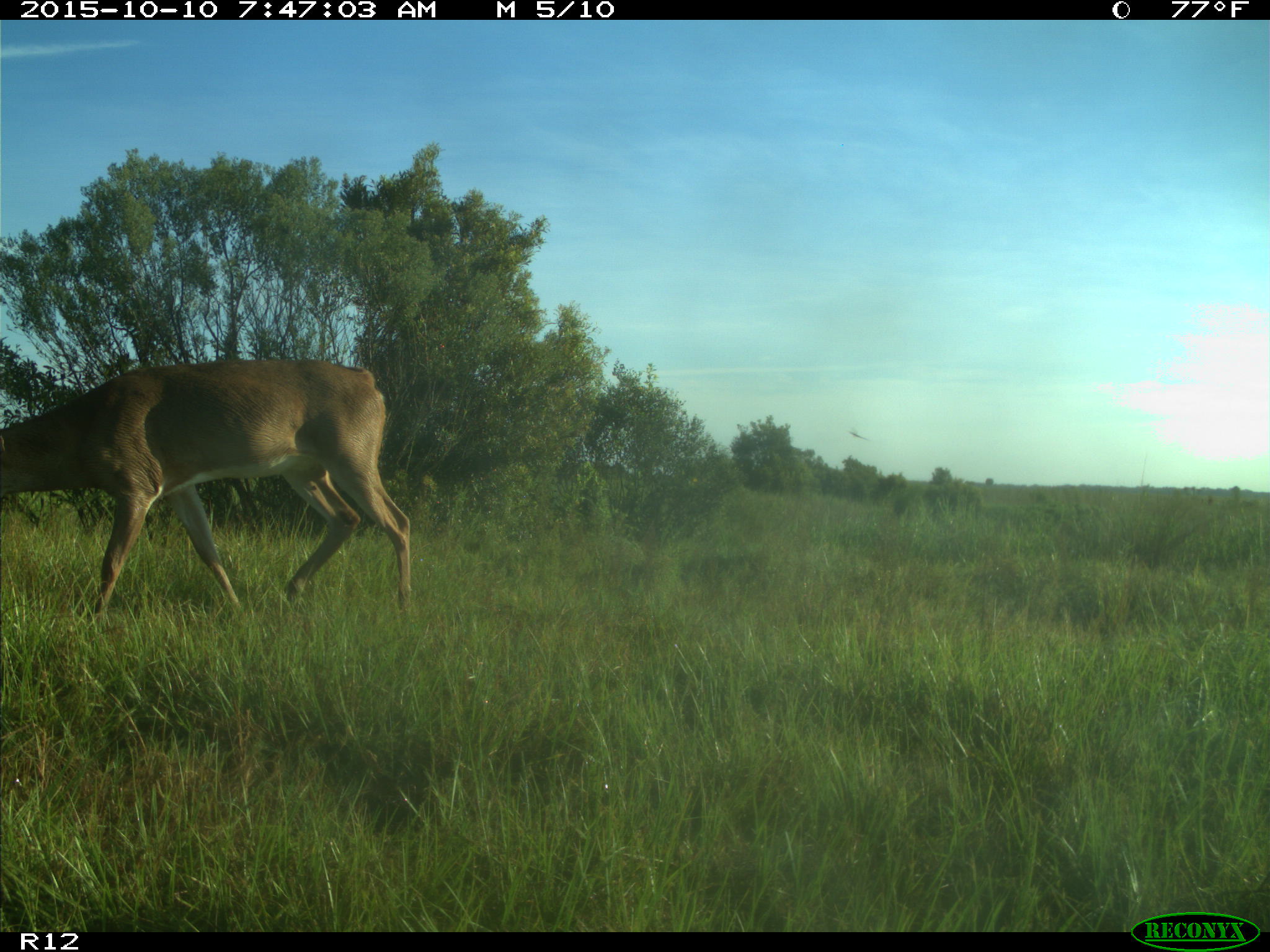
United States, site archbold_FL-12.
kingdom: Animalia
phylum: Chordata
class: Mammalia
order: Artiodactyla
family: Cervidae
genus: Odocoileus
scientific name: Odocoileus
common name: deer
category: unidentified deer